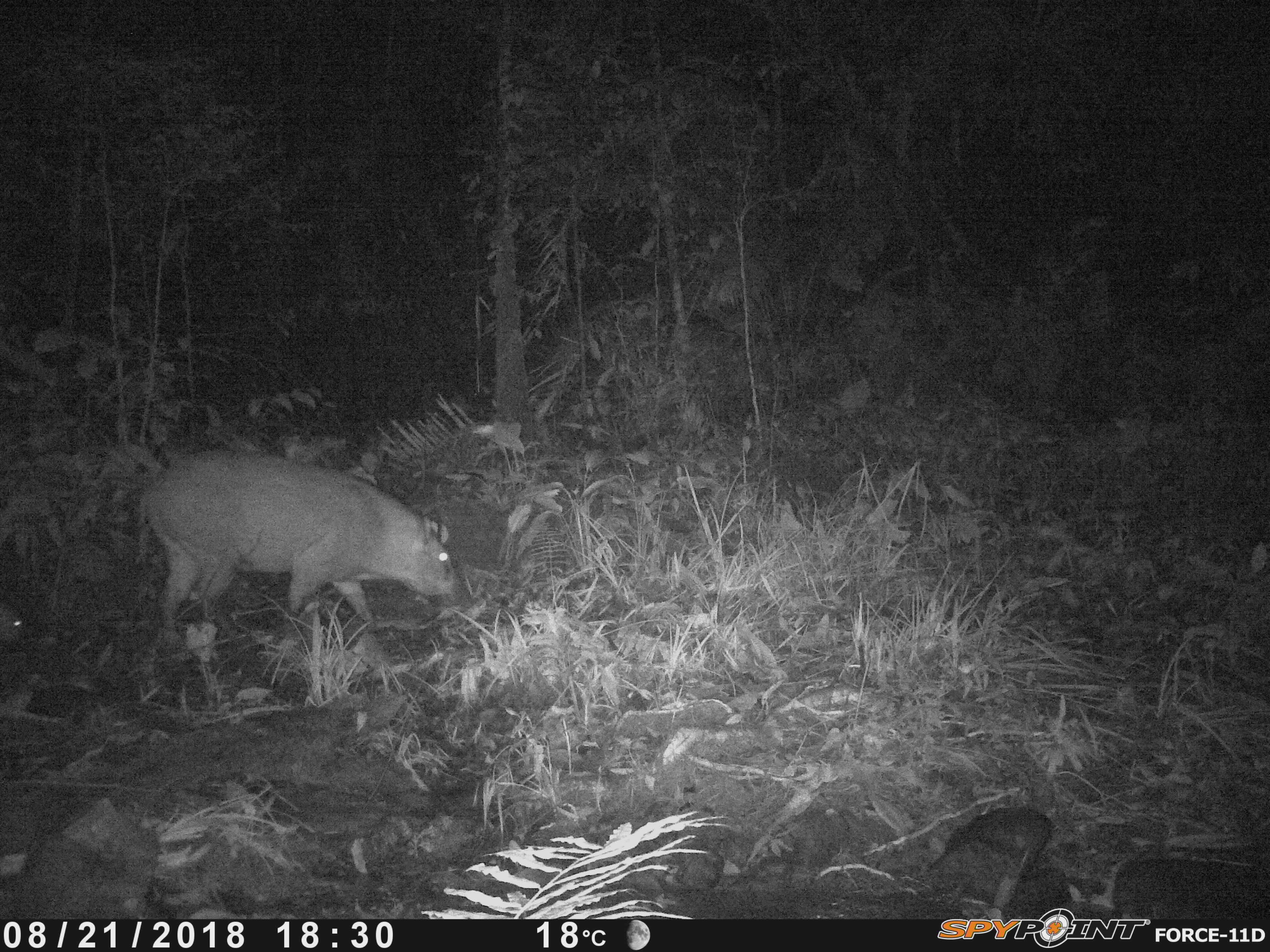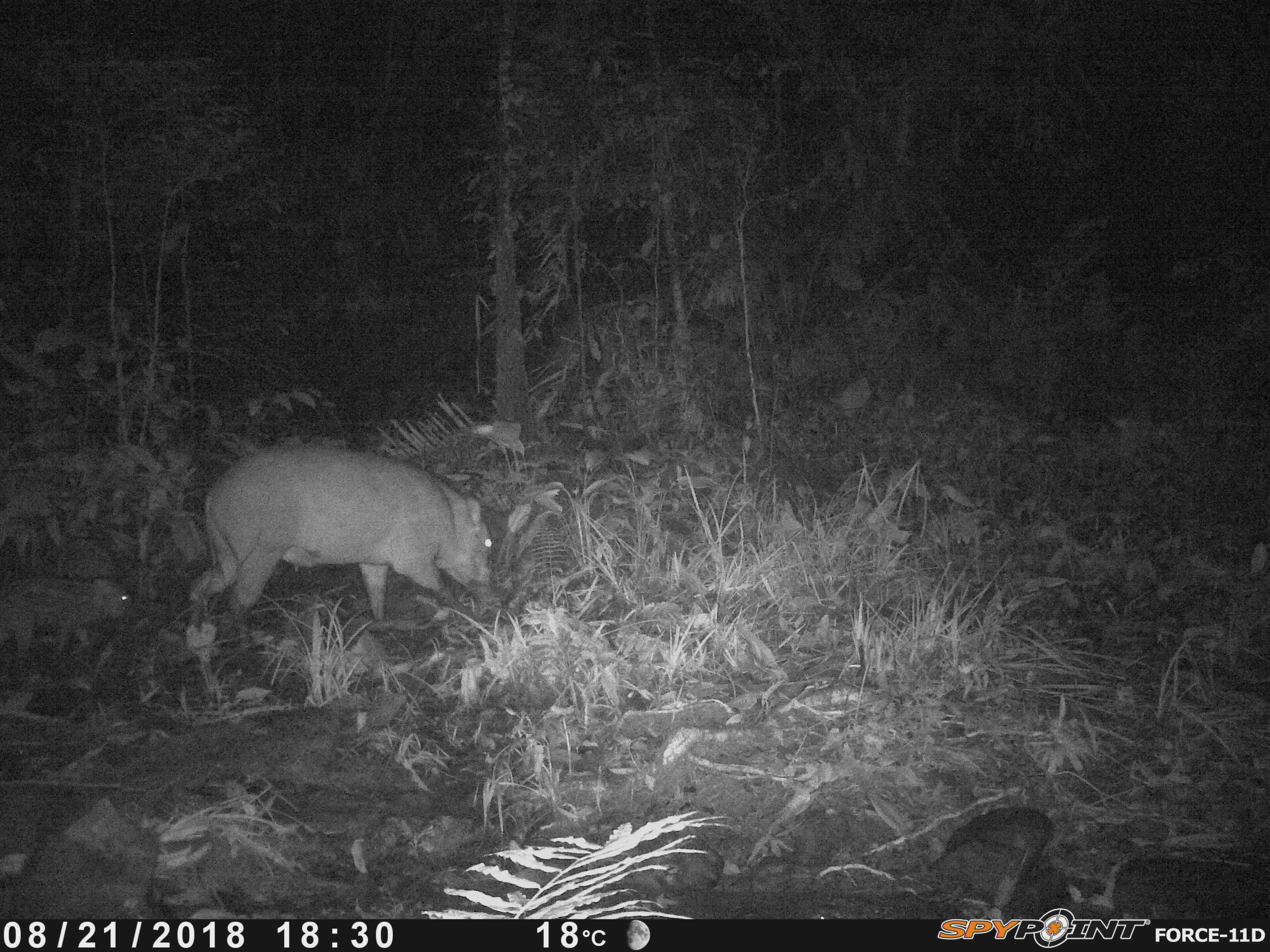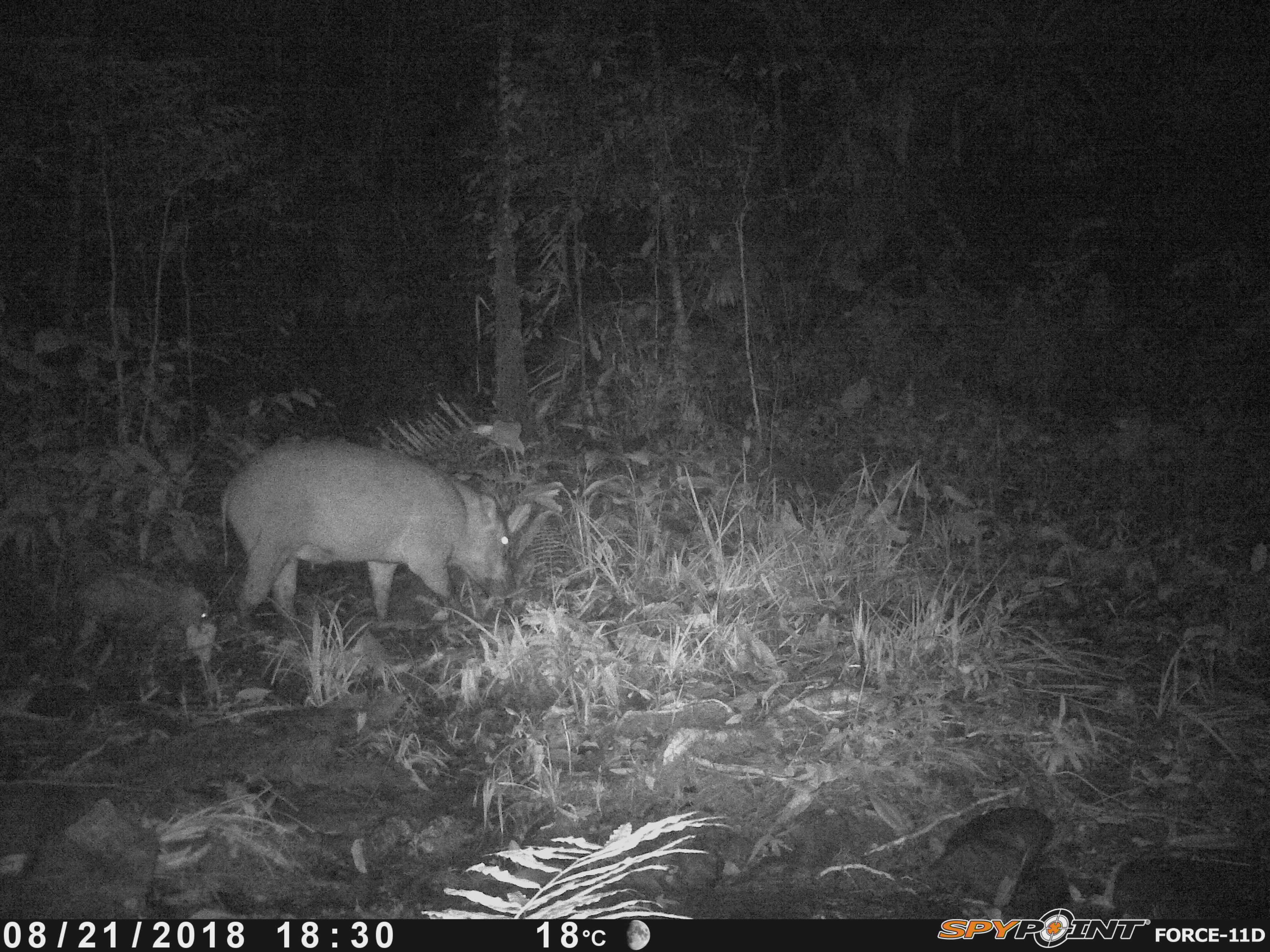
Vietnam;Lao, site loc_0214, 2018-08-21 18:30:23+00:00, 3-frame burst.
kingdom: Animalia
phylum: Chordata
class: Mammalia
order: Artiodactyla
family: Suidae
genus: Sus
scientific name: Sus scrofa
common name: eurasian wild pig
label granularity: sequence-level